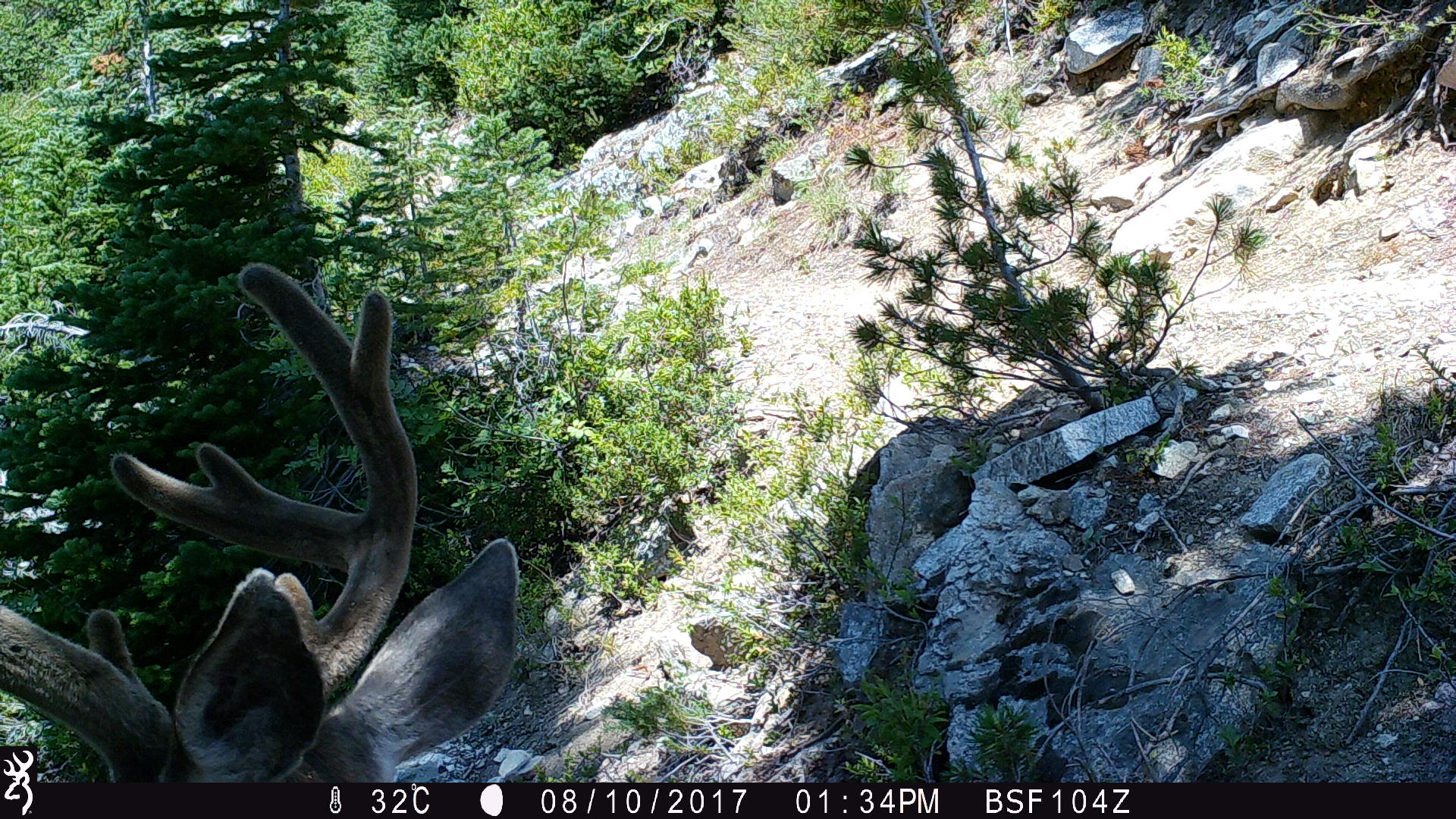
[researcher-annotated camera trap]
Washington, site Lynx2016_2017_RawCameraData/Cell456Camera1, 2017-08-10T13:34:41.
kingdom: Animalia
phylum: Chordata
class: Mammalia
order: Artiodactyla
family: Cervidae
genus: Odocoileus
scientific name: Odocoileus hemionus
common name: mule deer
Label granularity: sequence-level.